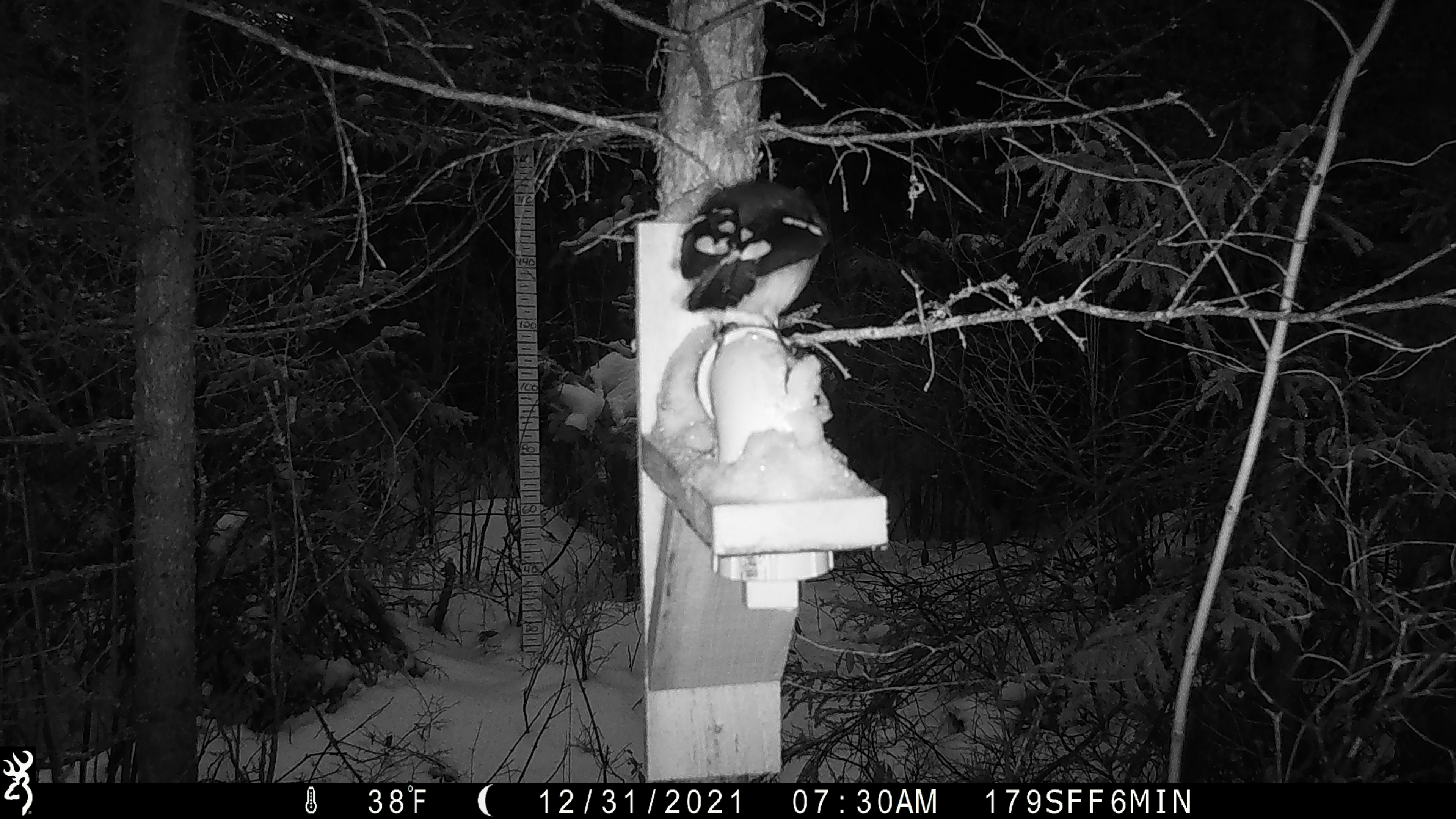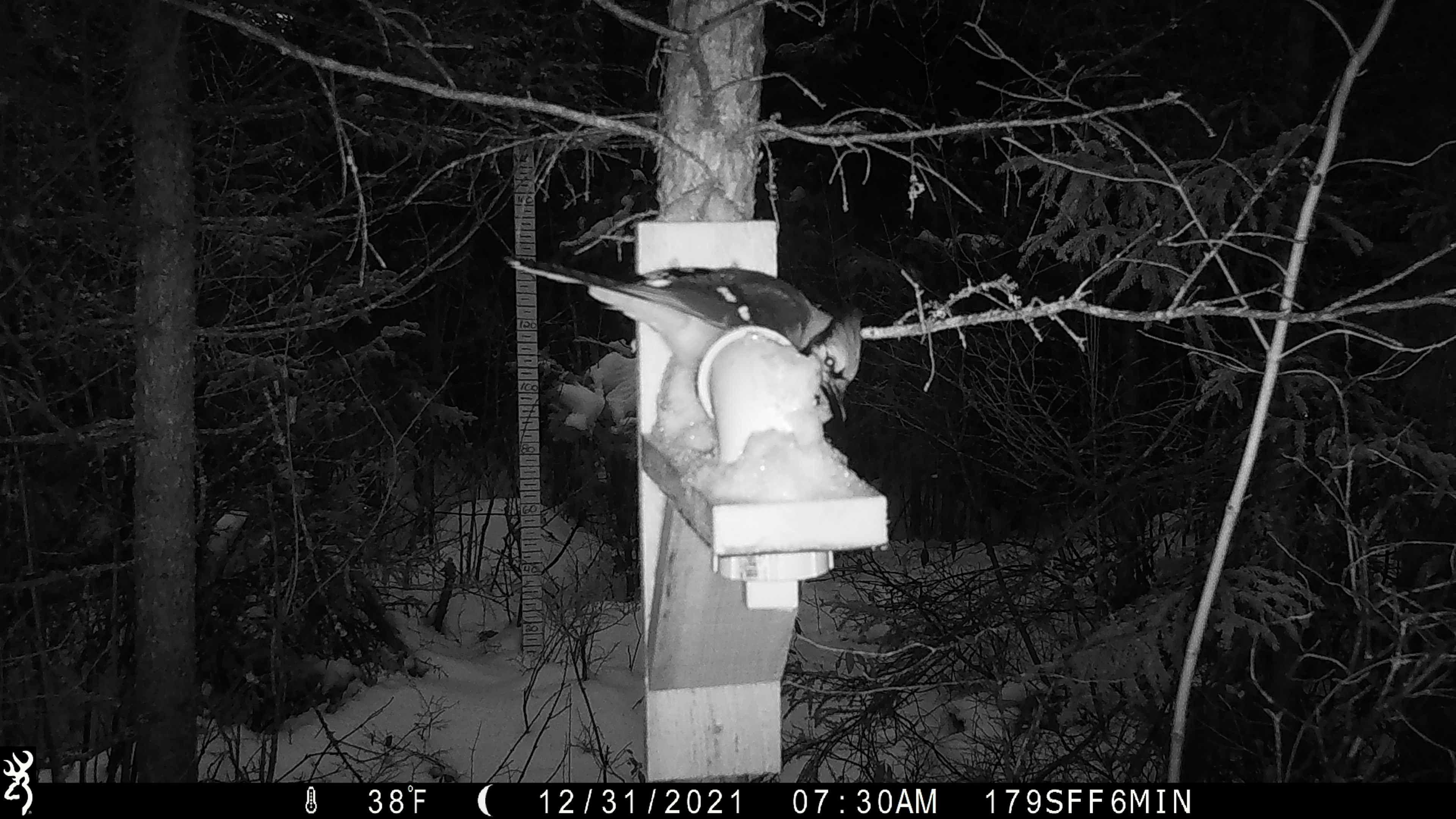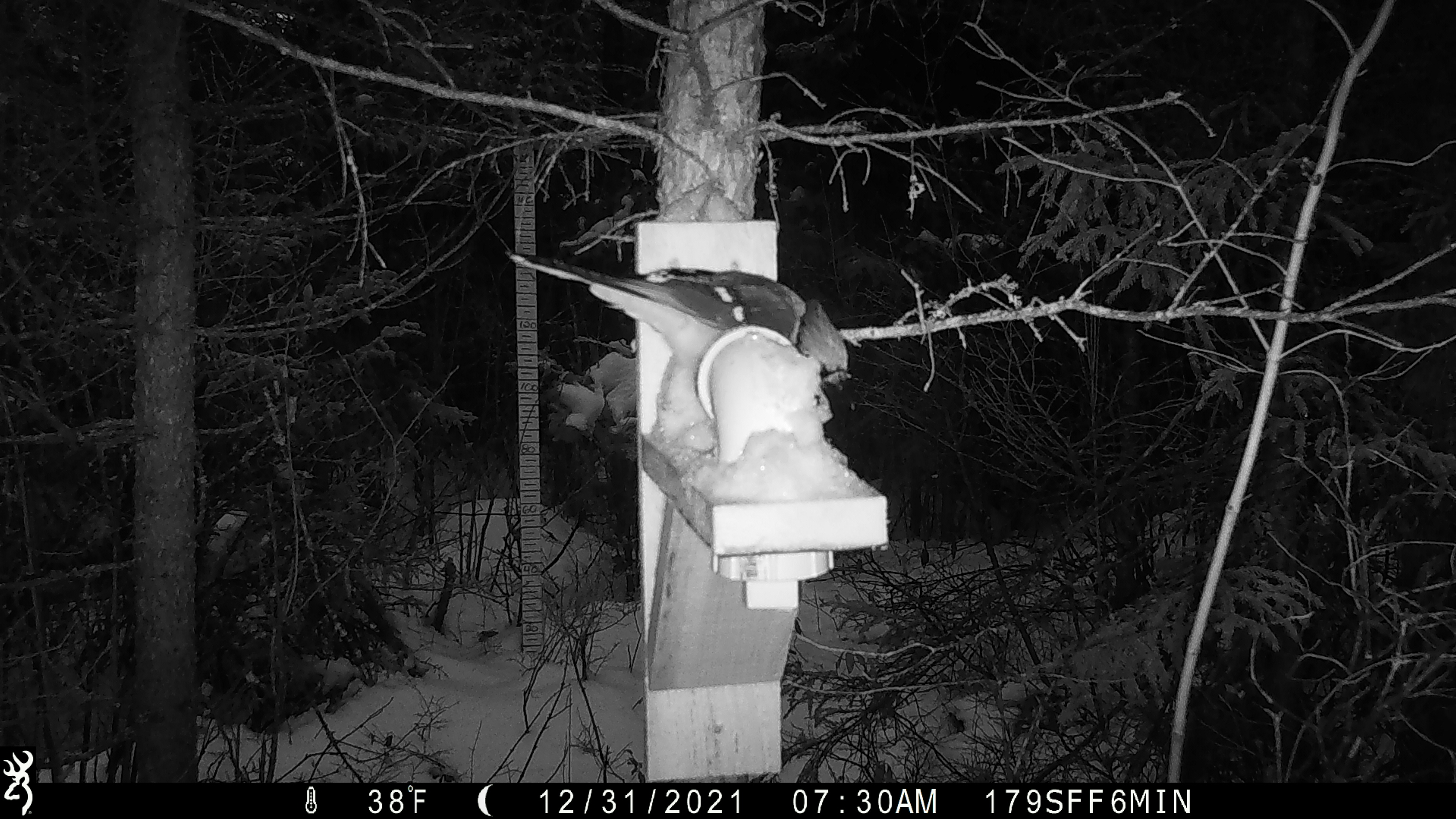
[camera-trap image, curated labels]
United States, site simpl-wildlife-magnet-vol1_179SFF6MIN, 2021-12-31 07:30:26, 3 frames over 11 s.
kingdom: Animalia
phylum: Chordata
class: Aves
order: Passeriformes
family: Corvidae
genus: Cyanocitta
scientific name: Cyanocitta cristata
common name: blue jay